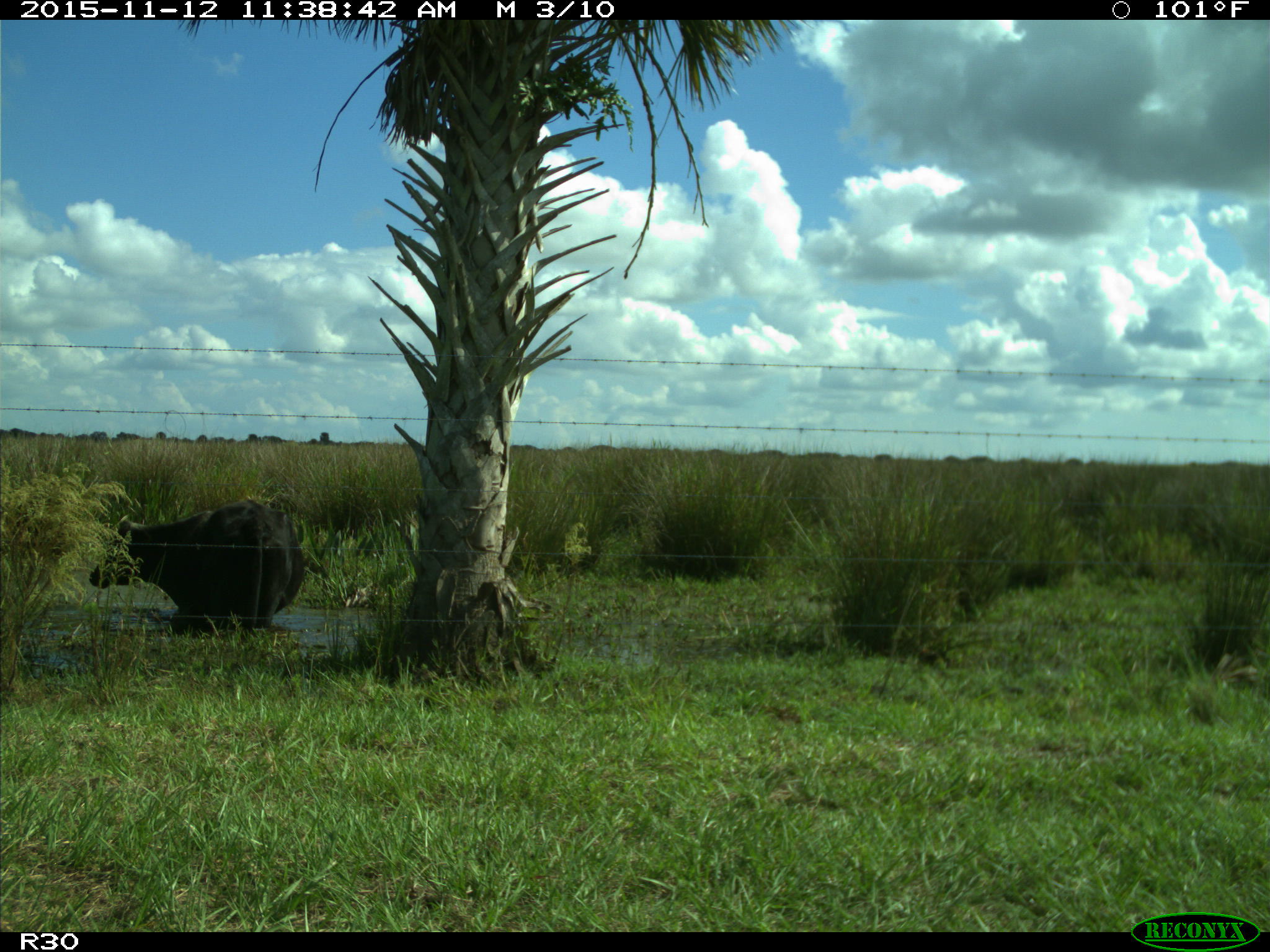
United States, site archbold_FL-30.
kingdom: Animalia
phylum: Chordata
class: Mammalia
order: Artiodactyla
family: Bovidae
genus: Bos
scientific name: Bos taurus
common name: domestic cow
Bos taurus (domestic cow).